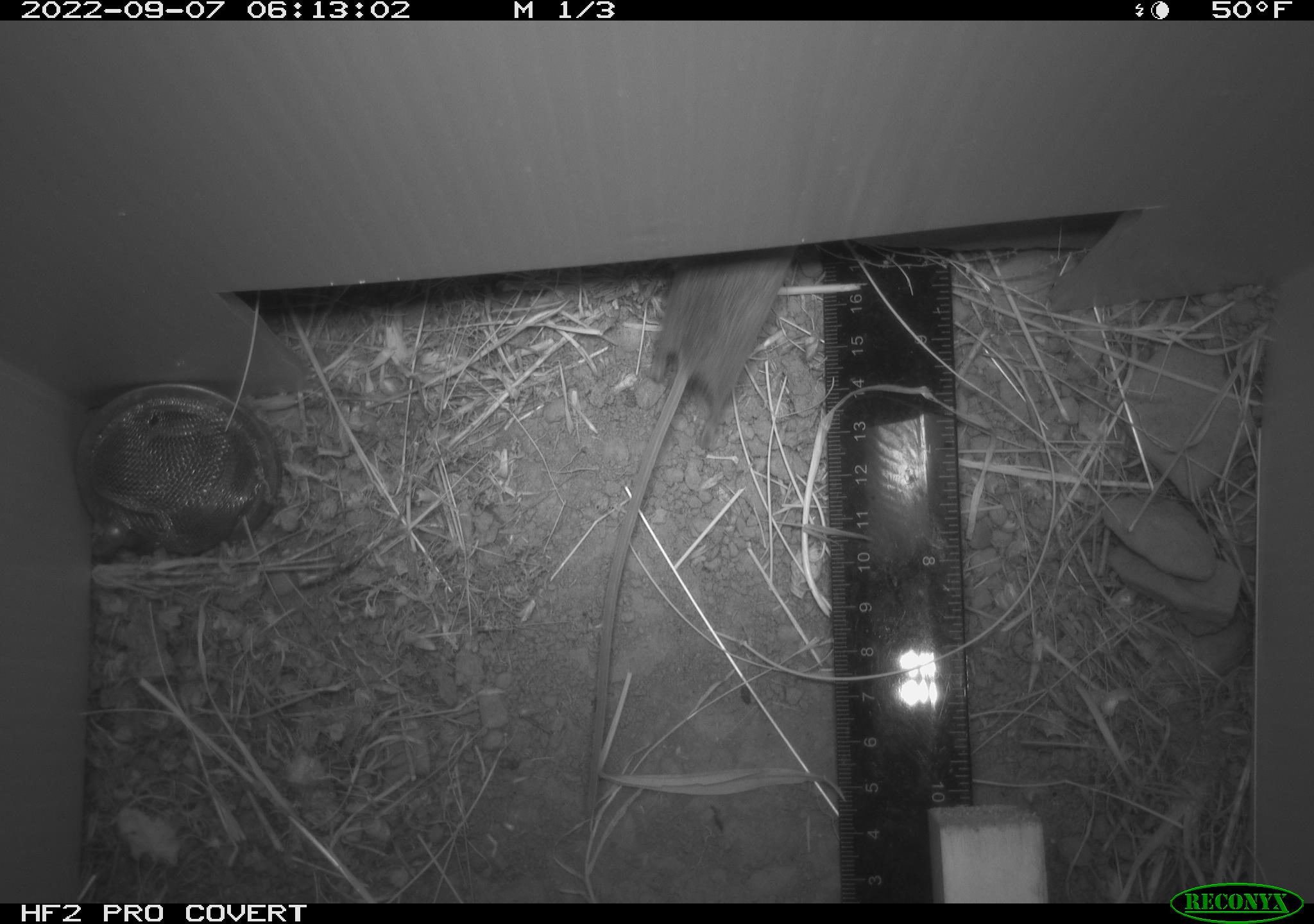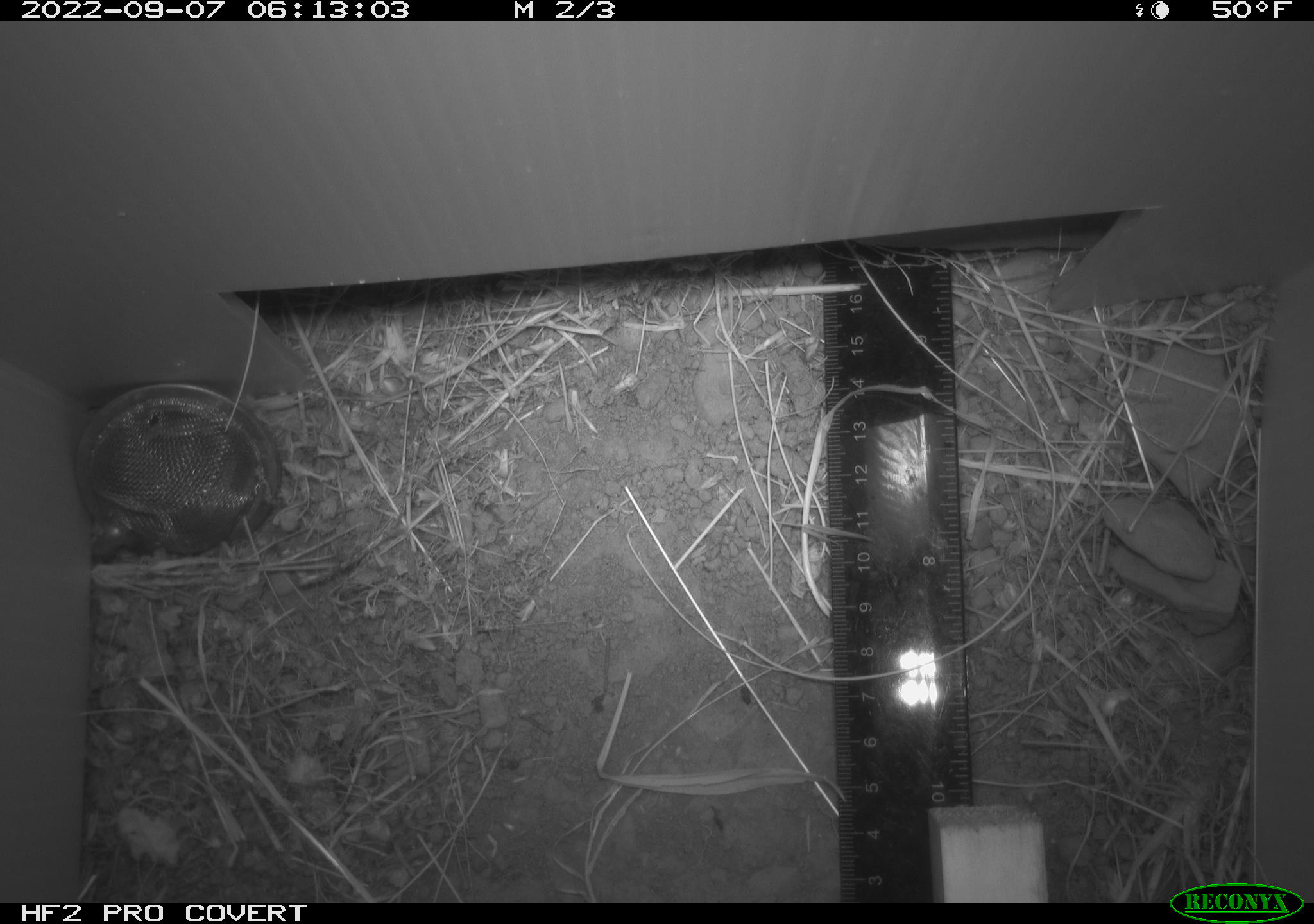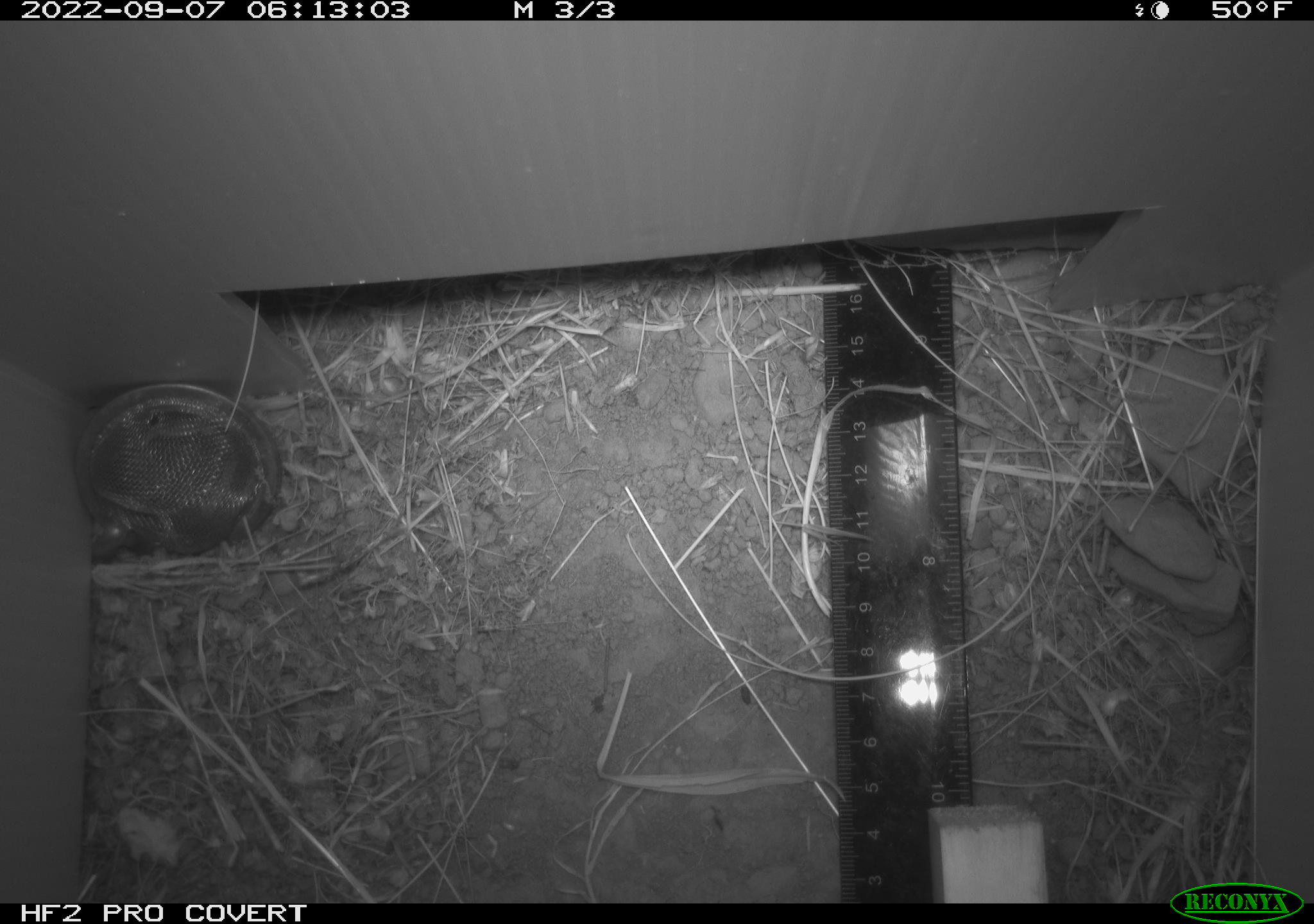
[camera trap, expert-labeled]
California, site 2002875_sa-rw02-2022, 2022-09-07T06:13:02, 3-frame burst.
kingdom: Animalia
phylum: Chordata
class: Mammalia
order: Rodentia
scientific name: Rodentia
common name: mouse species